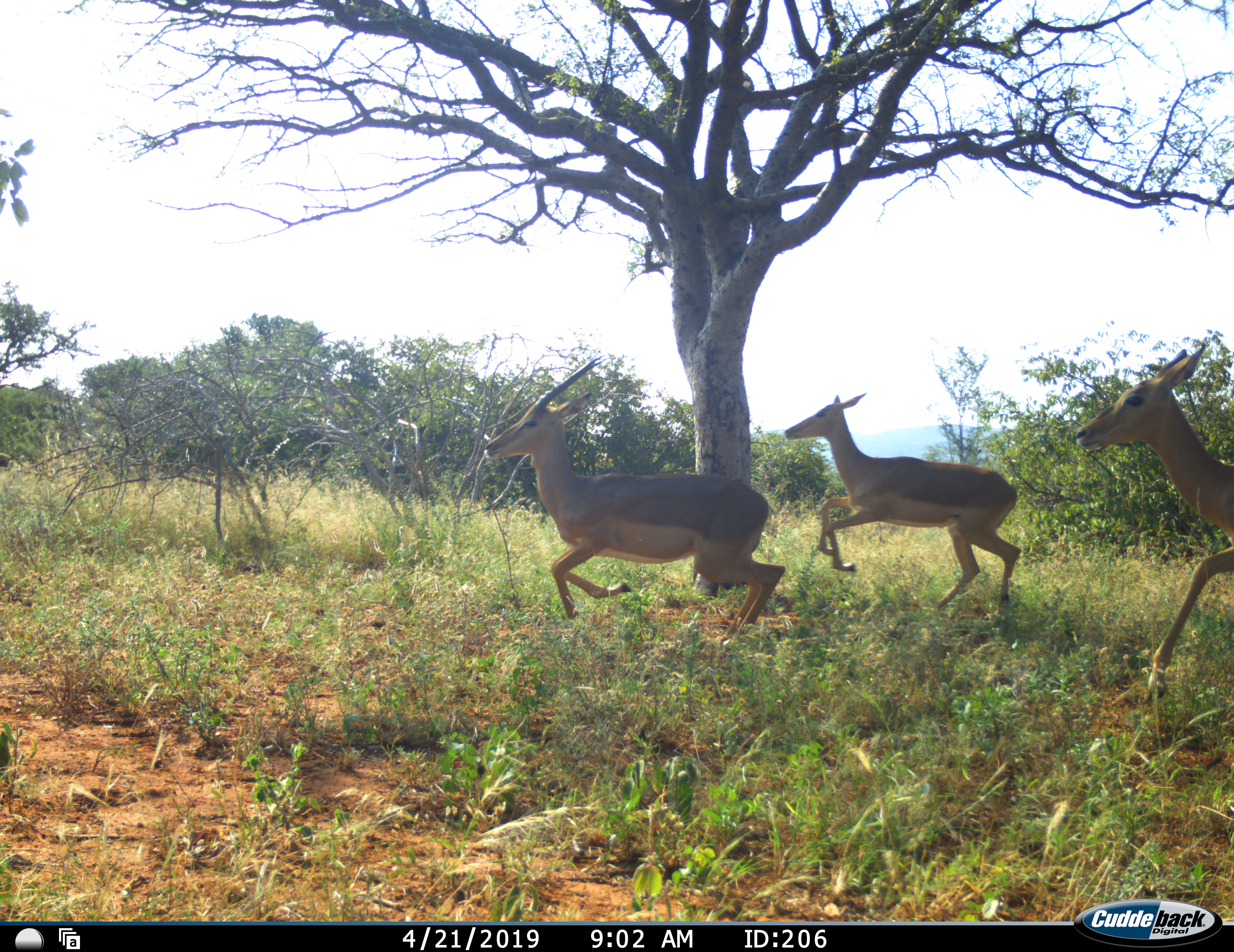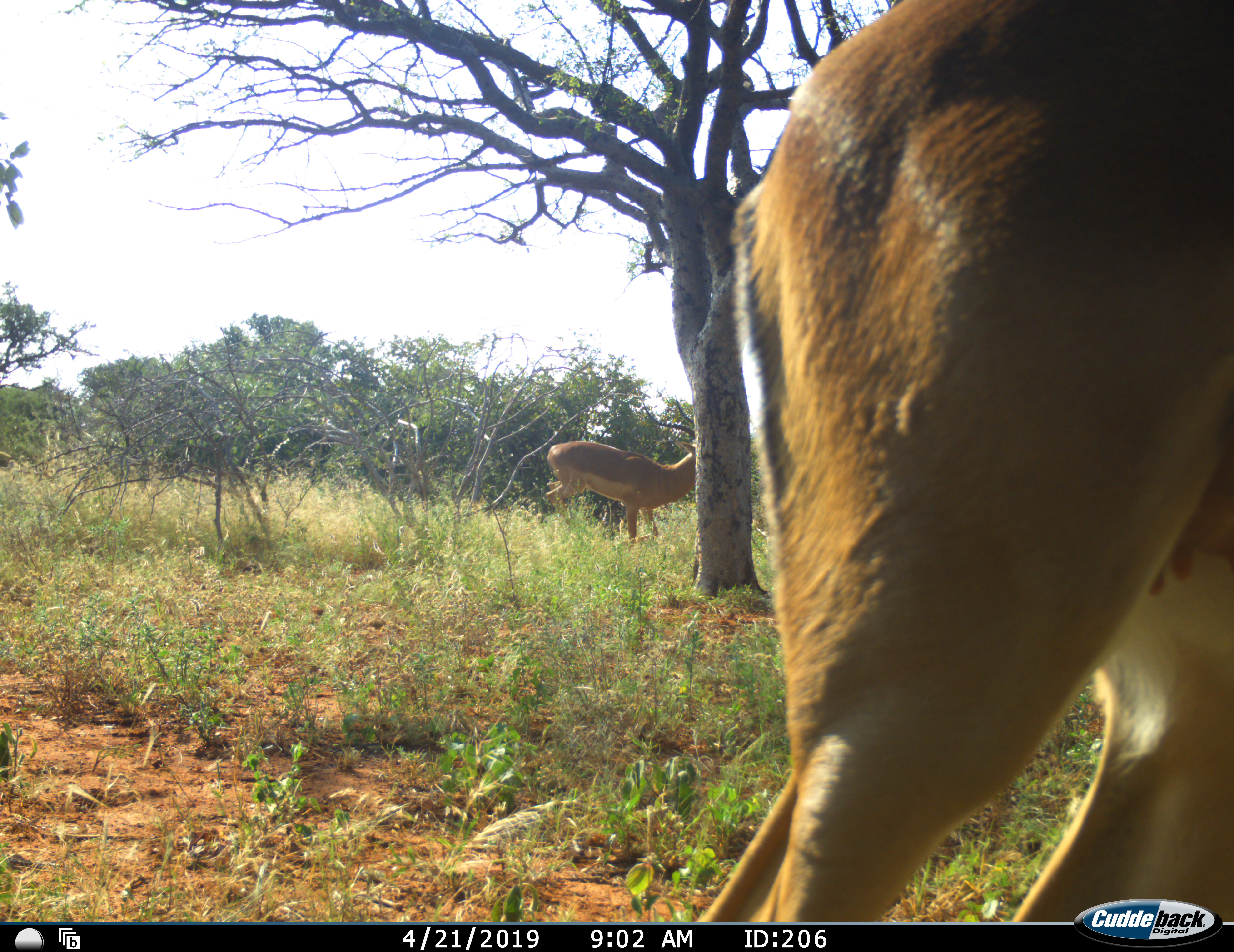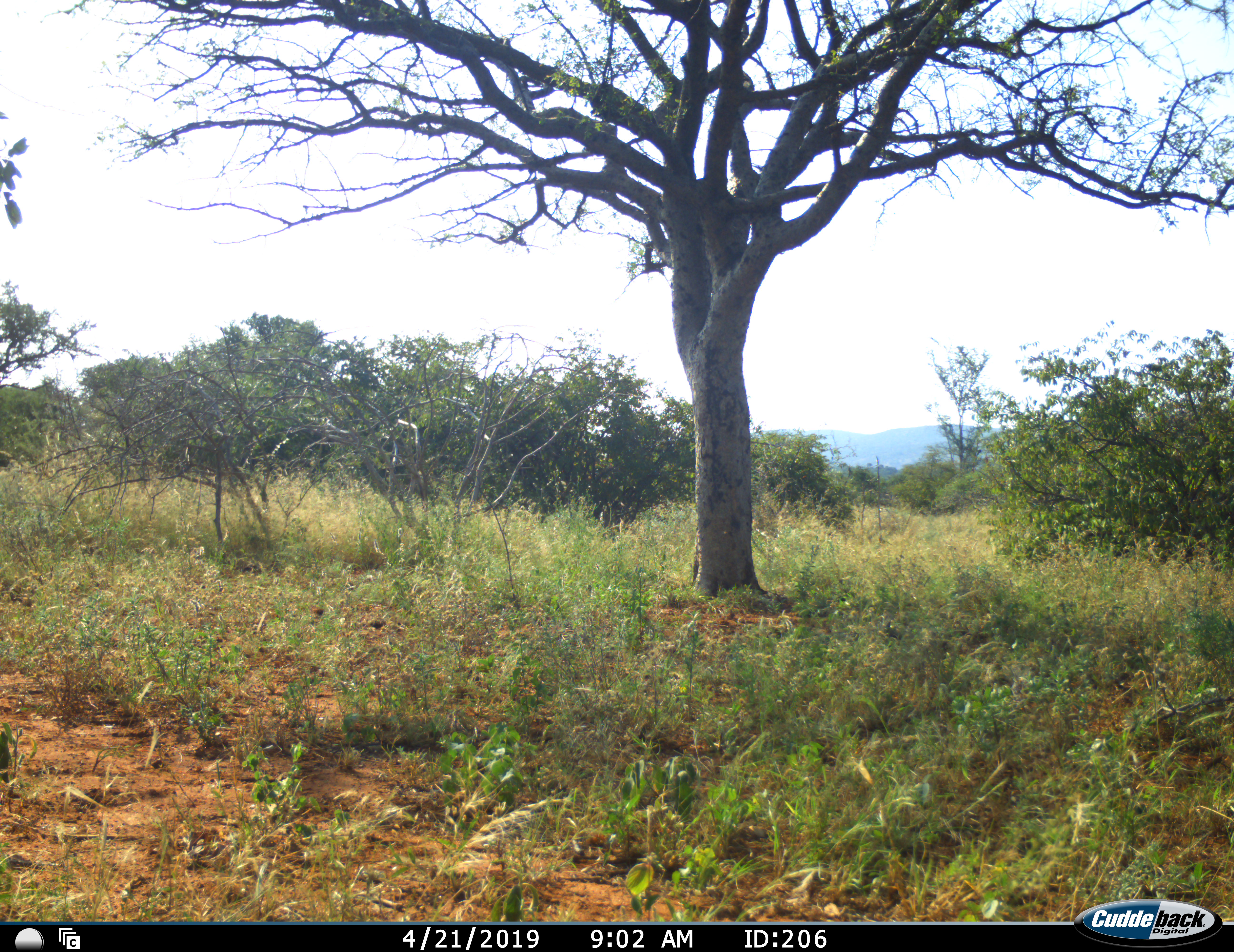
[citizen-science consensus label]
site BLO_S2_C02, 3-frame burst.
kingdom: Animalia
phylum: Chordata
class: Mammalia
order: Artiodactyla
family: Bovidae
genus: Aepyceros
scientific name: Aepyceros melampus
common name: impala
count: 3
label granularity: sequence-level